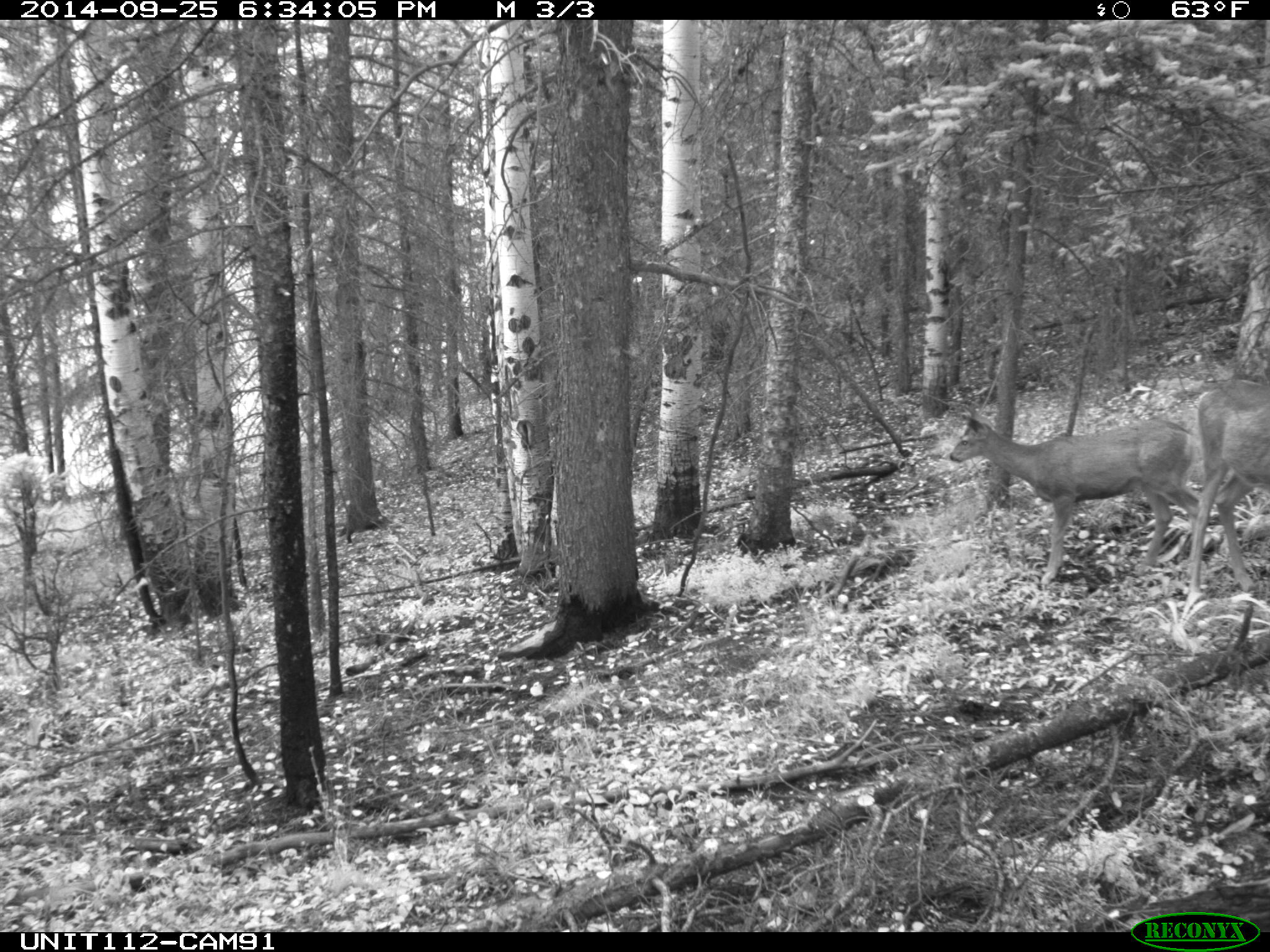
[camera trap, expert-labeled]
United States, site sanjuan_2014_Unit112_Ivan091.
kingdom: Animalia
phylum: Chordata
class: Mammalia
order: Artiodactyla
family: Cervidae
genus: Odocoileus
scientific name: Odocoileus hemionus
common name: mule deer